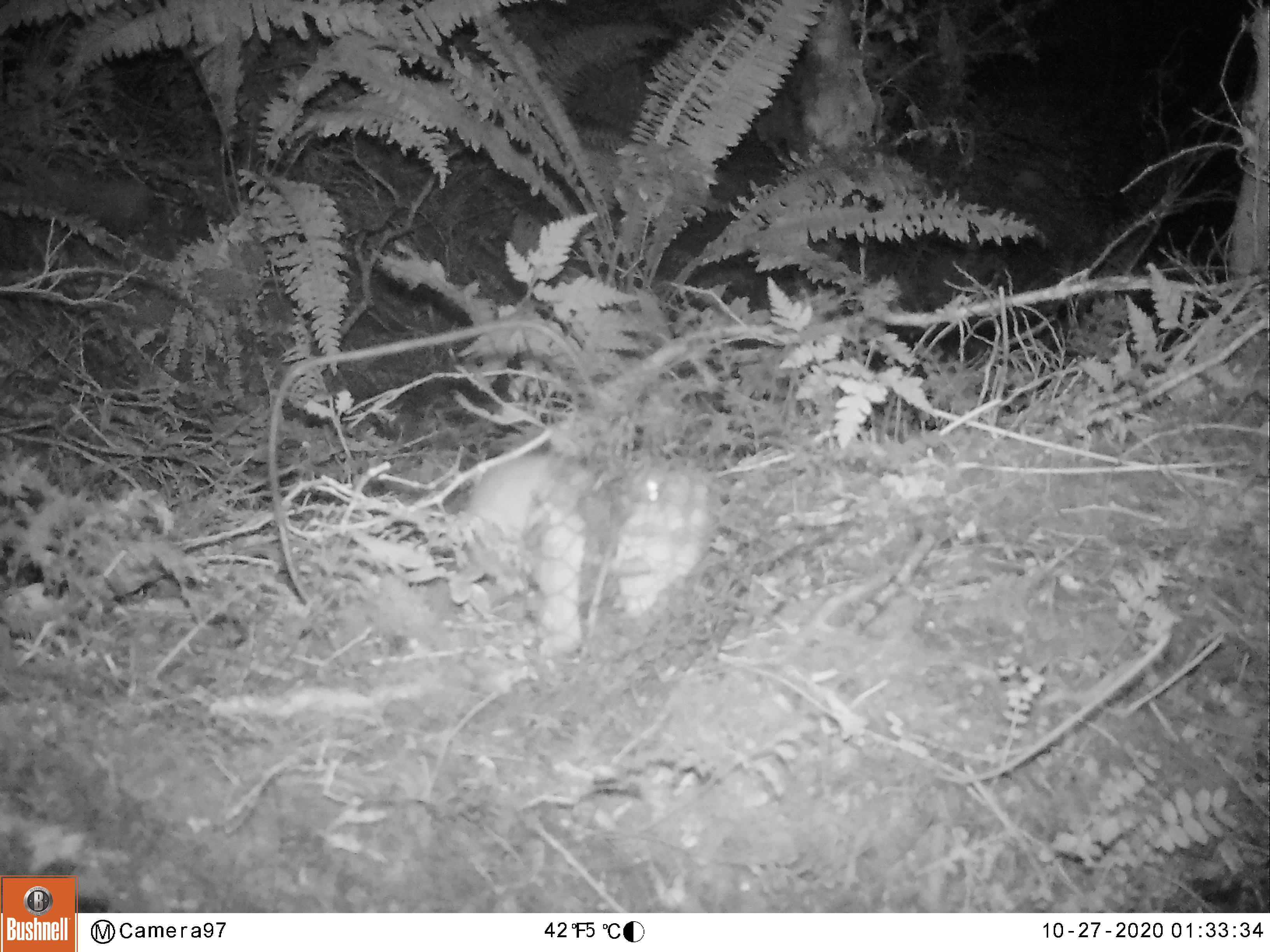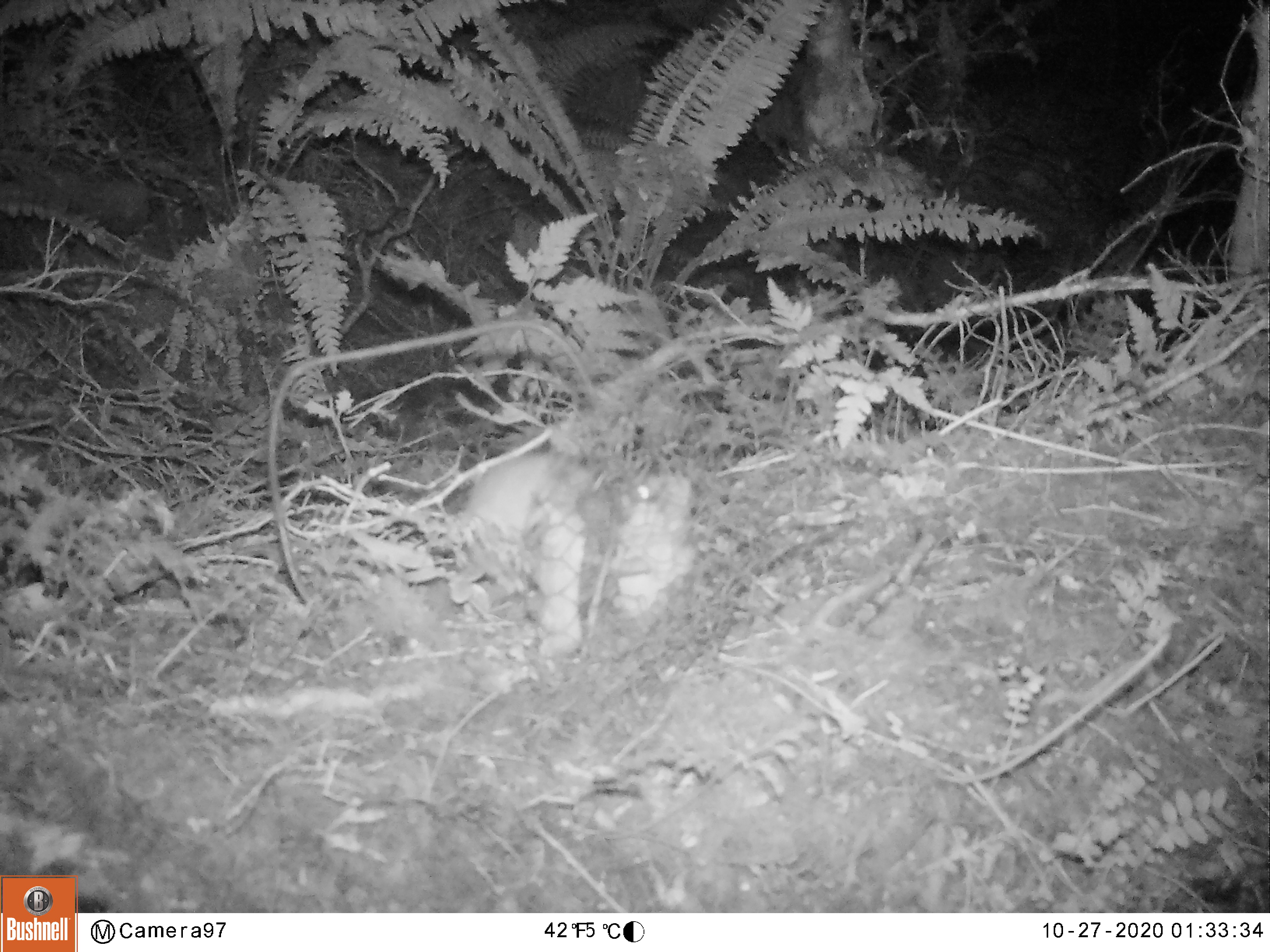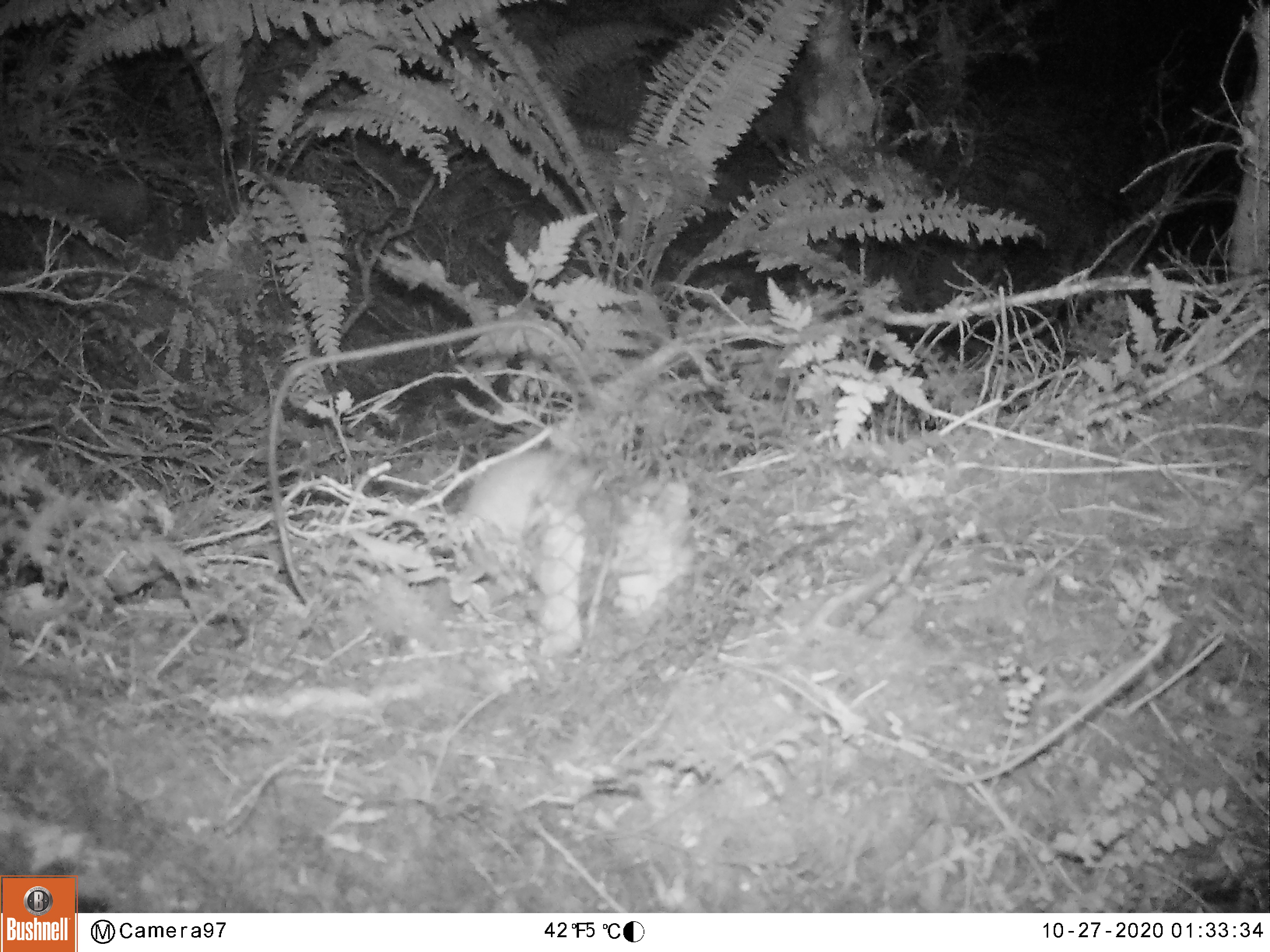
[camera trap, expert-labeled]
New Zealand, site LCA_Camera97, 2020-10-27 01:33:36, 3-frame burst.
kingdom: Animalia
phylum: Chordata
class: Mammalia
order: Carnivora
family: Mustelidae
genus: Mustela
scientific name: Mustela erminea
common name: stoat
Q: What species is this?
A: Stoat (Mustela erminea).